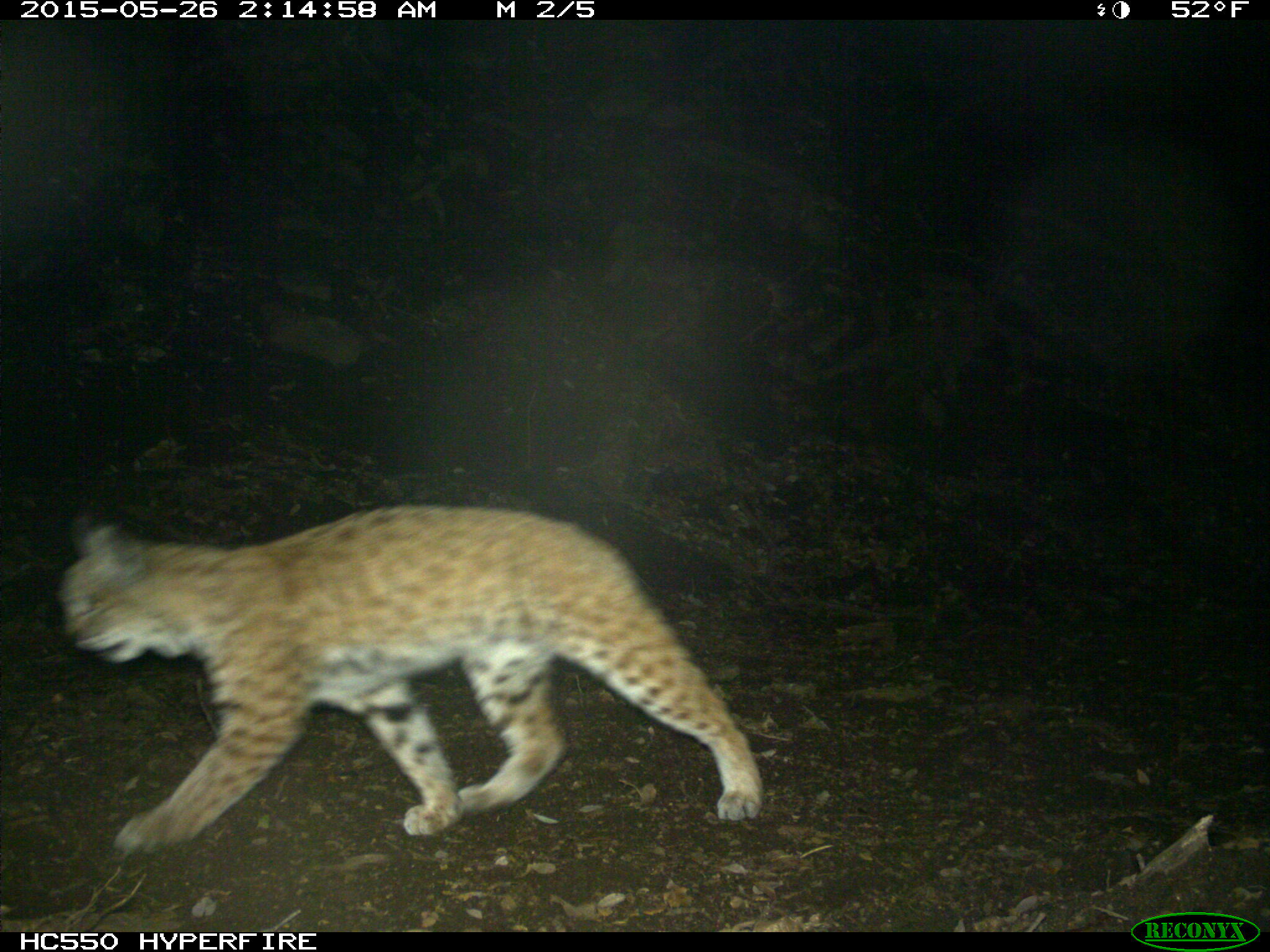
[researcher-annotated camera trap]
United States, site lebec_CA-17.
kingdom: Animalia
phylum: Chordata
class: Mammalia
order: Carnivora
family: Felidae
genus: Lynx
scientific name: Lynx rufus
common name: bobcat